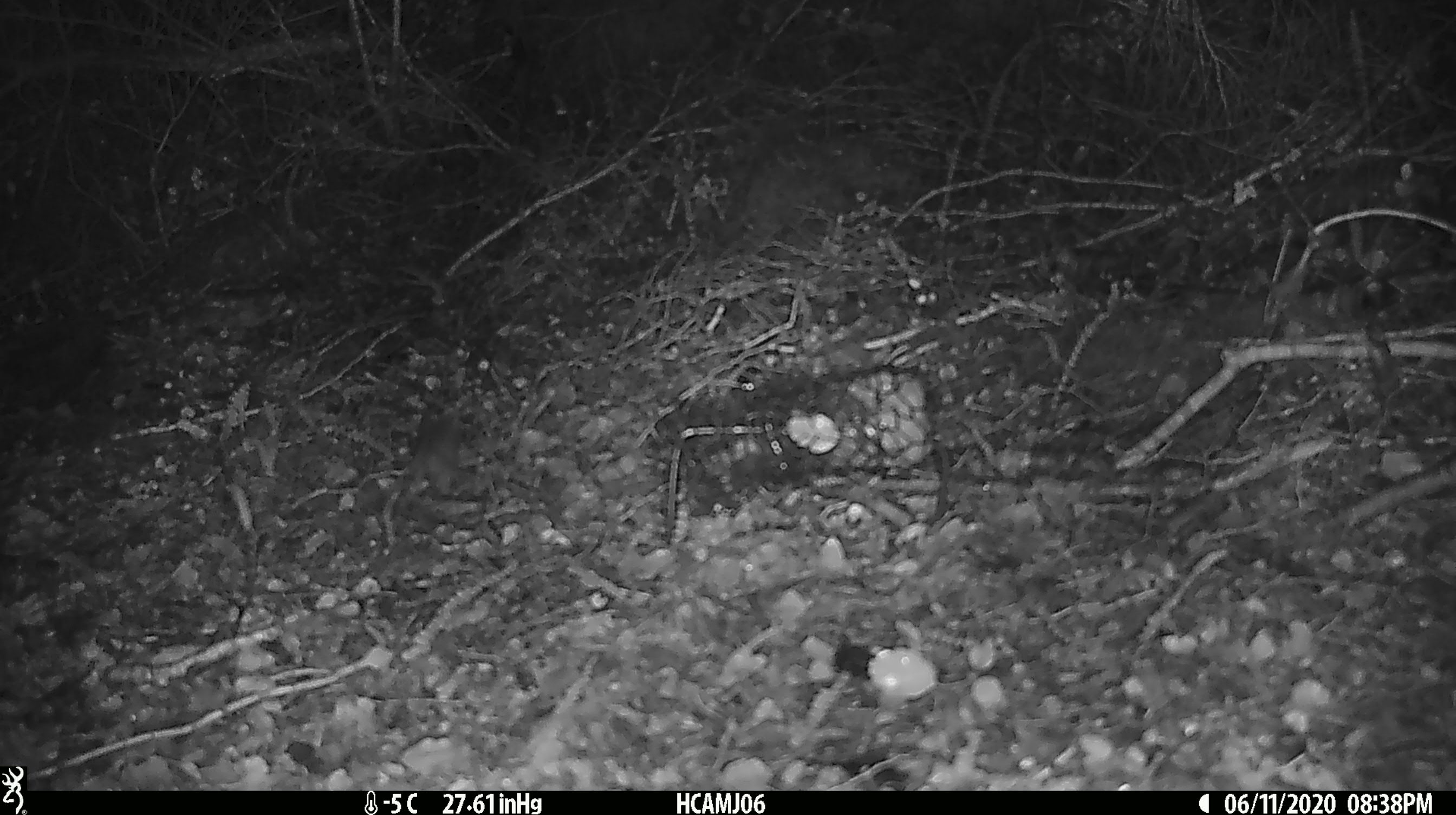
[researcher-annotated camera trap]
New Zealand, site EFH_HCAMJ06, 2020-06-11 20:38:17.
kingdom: Animalia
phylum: Chordata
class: Mammalia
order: Rodentia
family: Muridae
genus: Mus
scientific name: Mus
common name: mouse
Mouse (Mus).